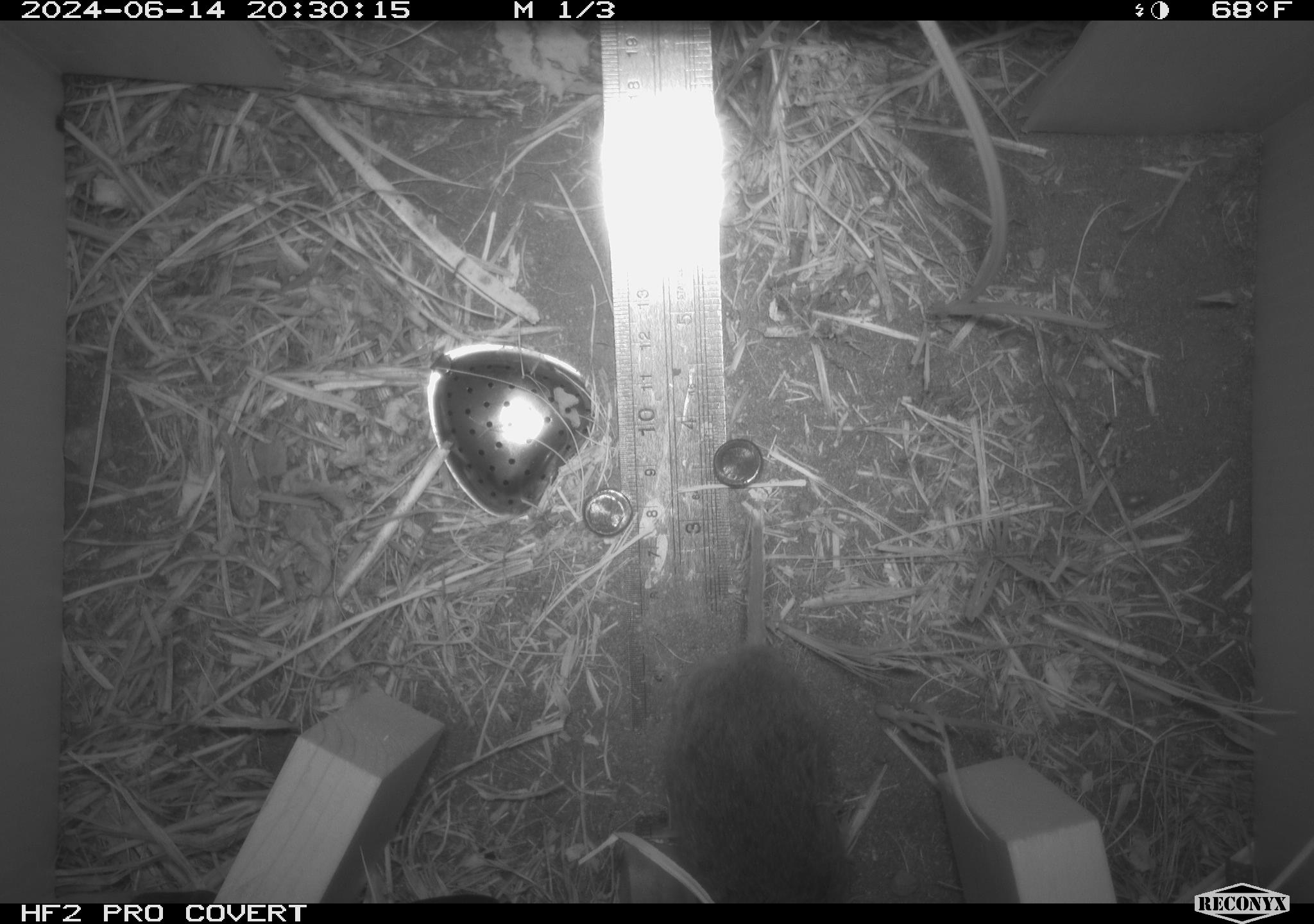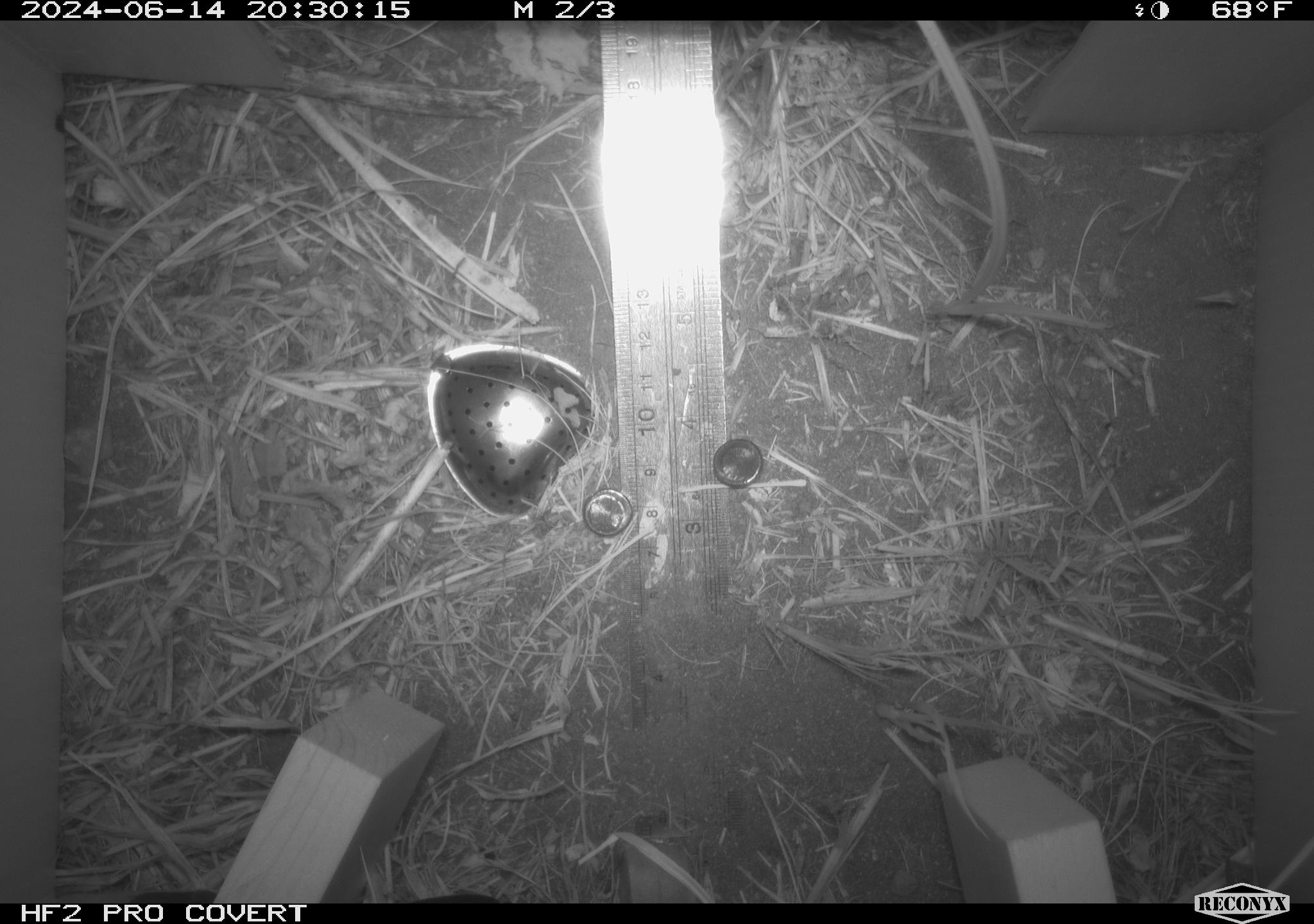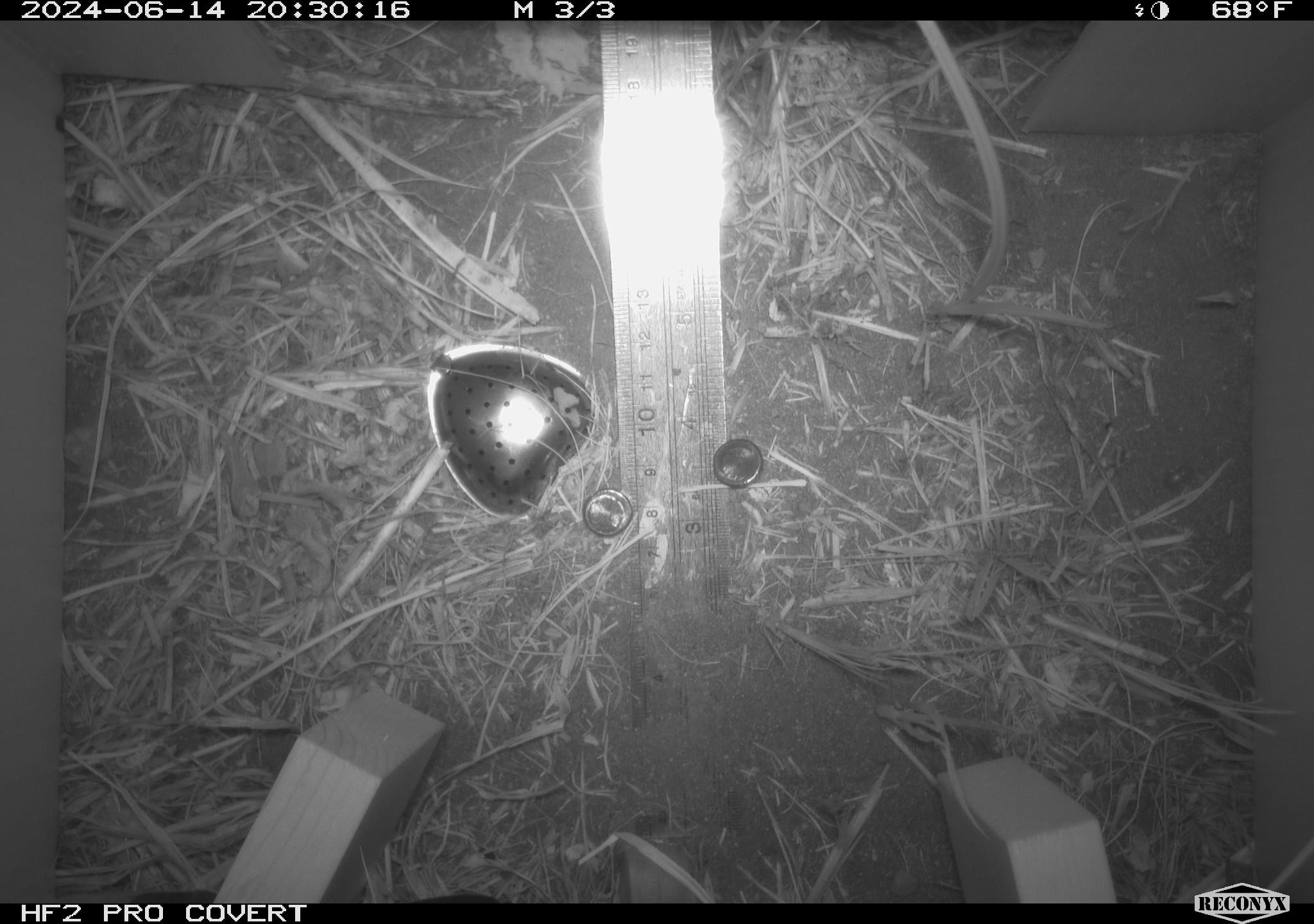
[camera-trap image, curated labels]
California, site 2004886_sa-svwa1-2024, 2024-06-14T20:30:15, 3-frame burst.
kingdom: Animalia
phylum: Chordata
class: Mammalia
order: Rodentia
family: Cricetidae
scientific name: Arvicolinae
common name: voles, lemmings, and muskrats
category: arvicolinae subfamily